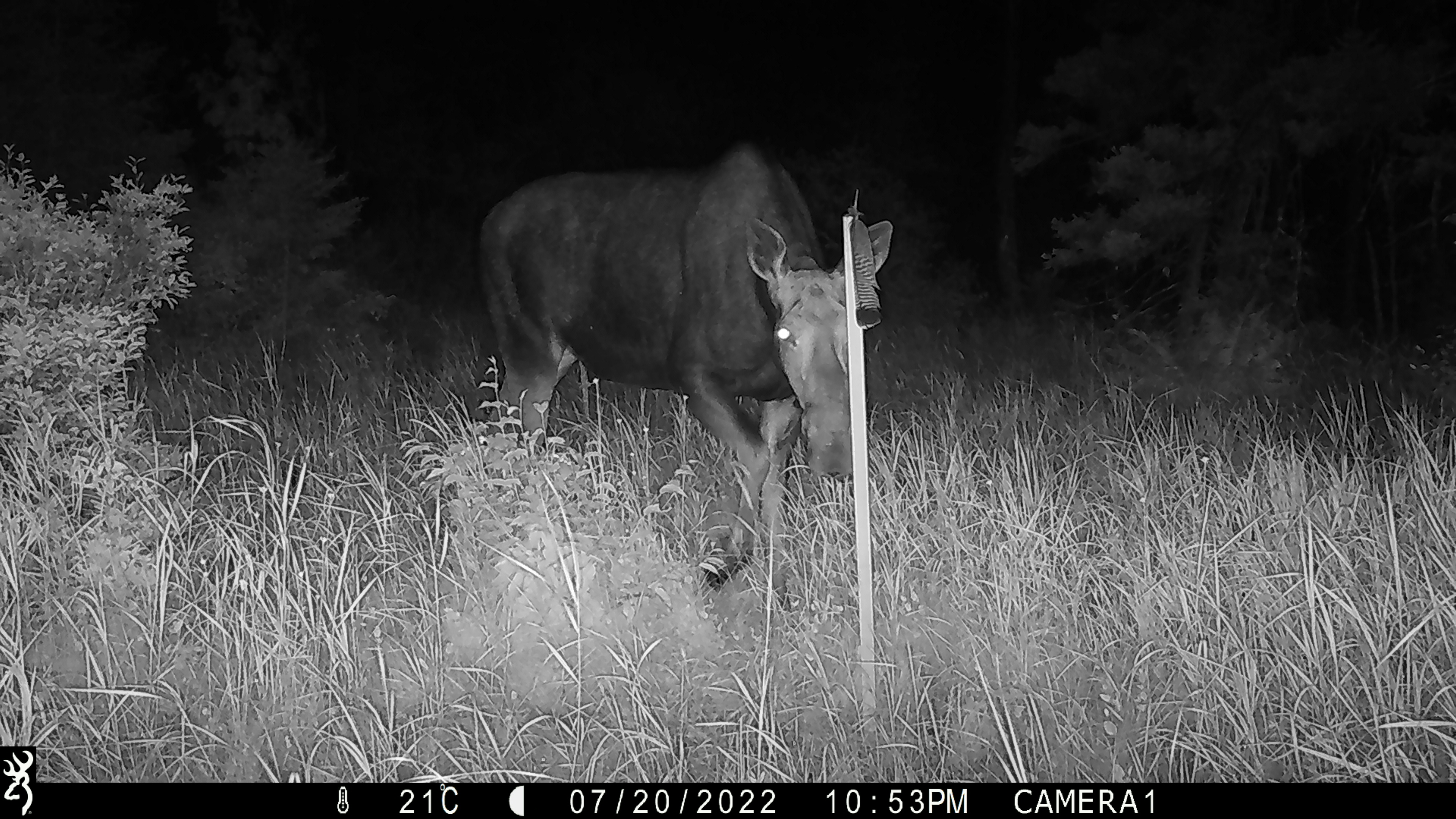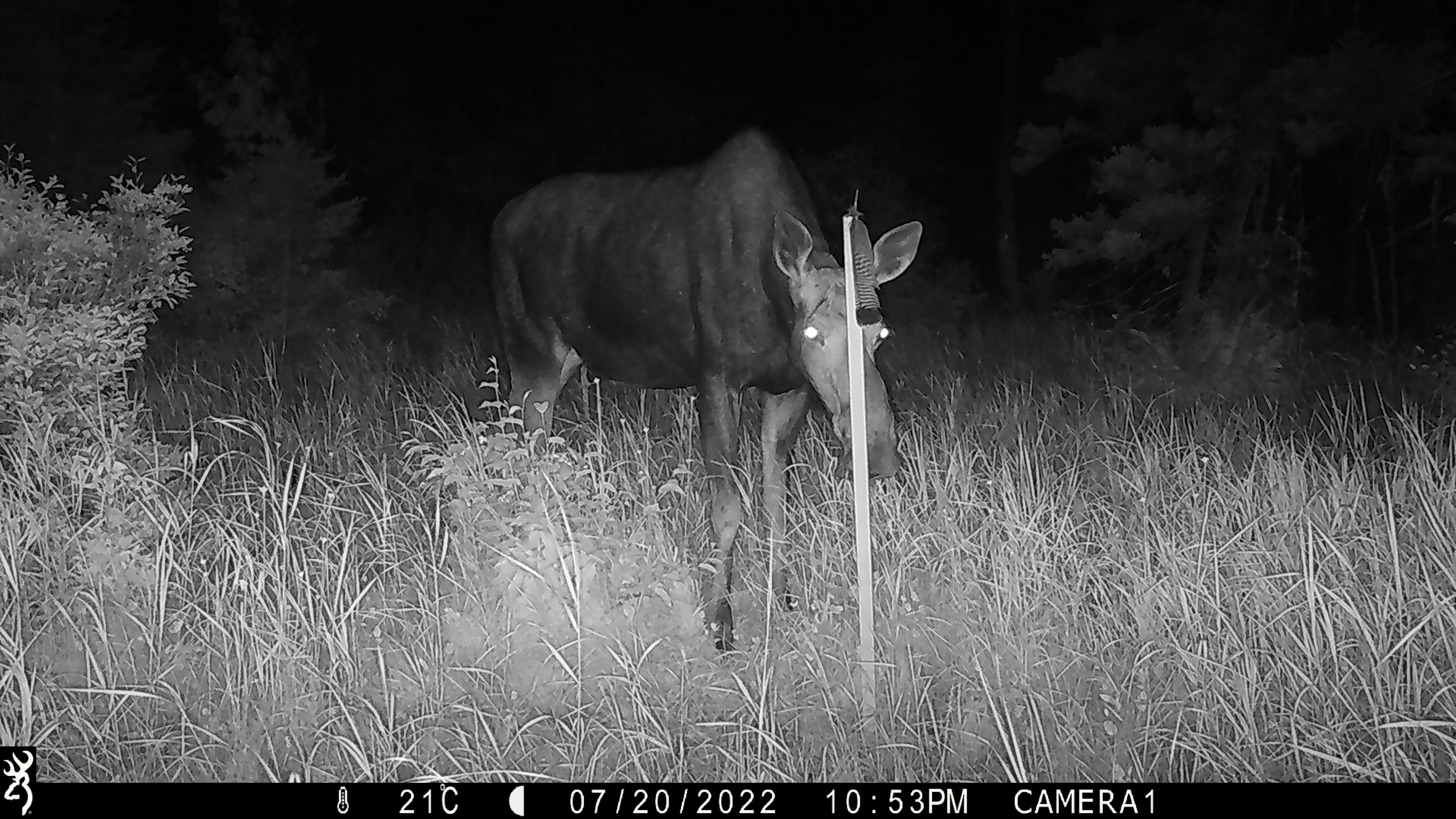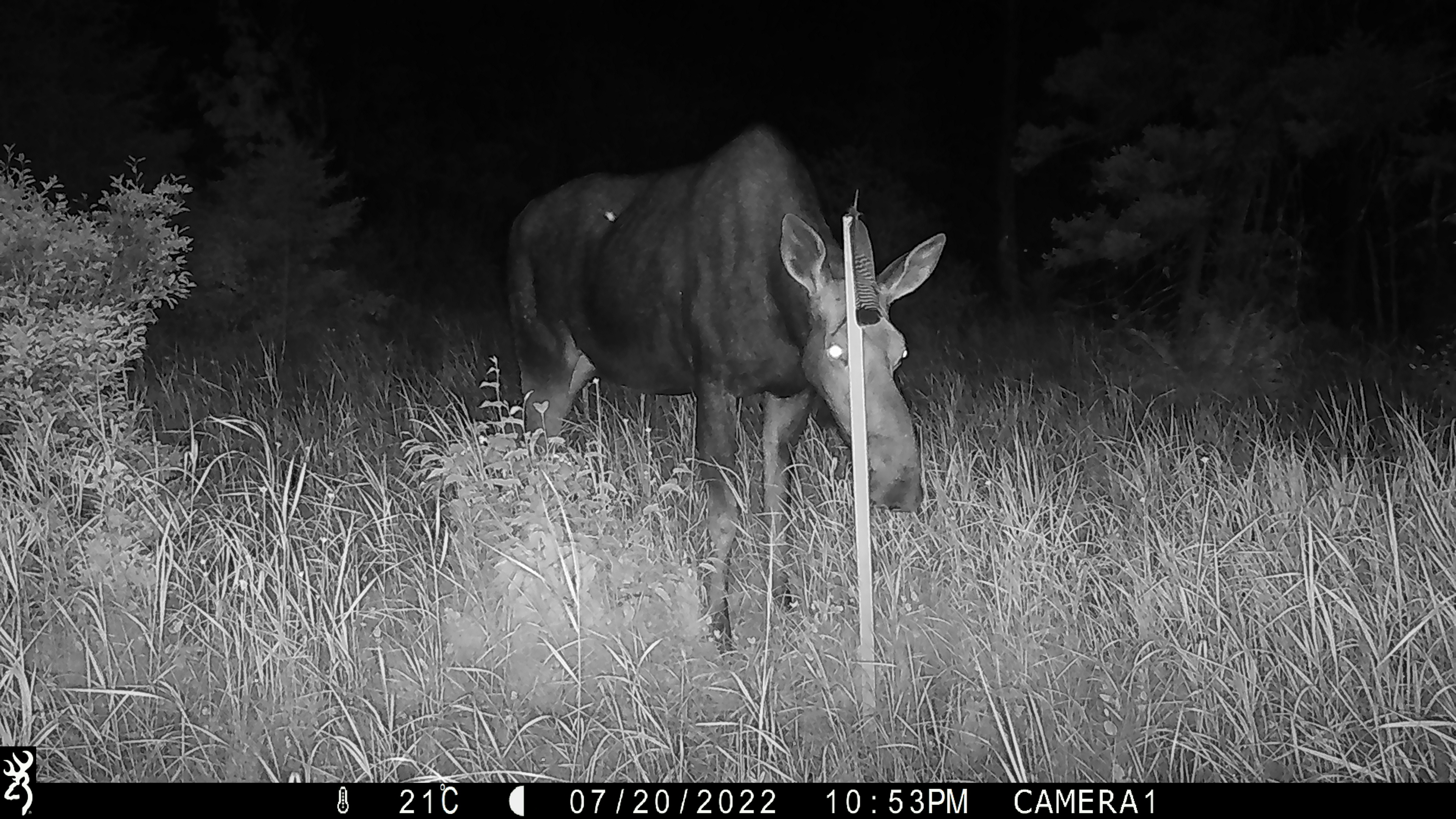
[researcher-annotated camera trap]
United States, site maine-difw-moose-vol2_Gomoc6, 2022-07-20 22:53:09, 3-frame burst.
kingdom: Animalia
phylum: Chordata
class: Mammalia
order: Artiodactyla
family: Cervidae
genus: Alces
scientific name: Alces alces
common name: moose